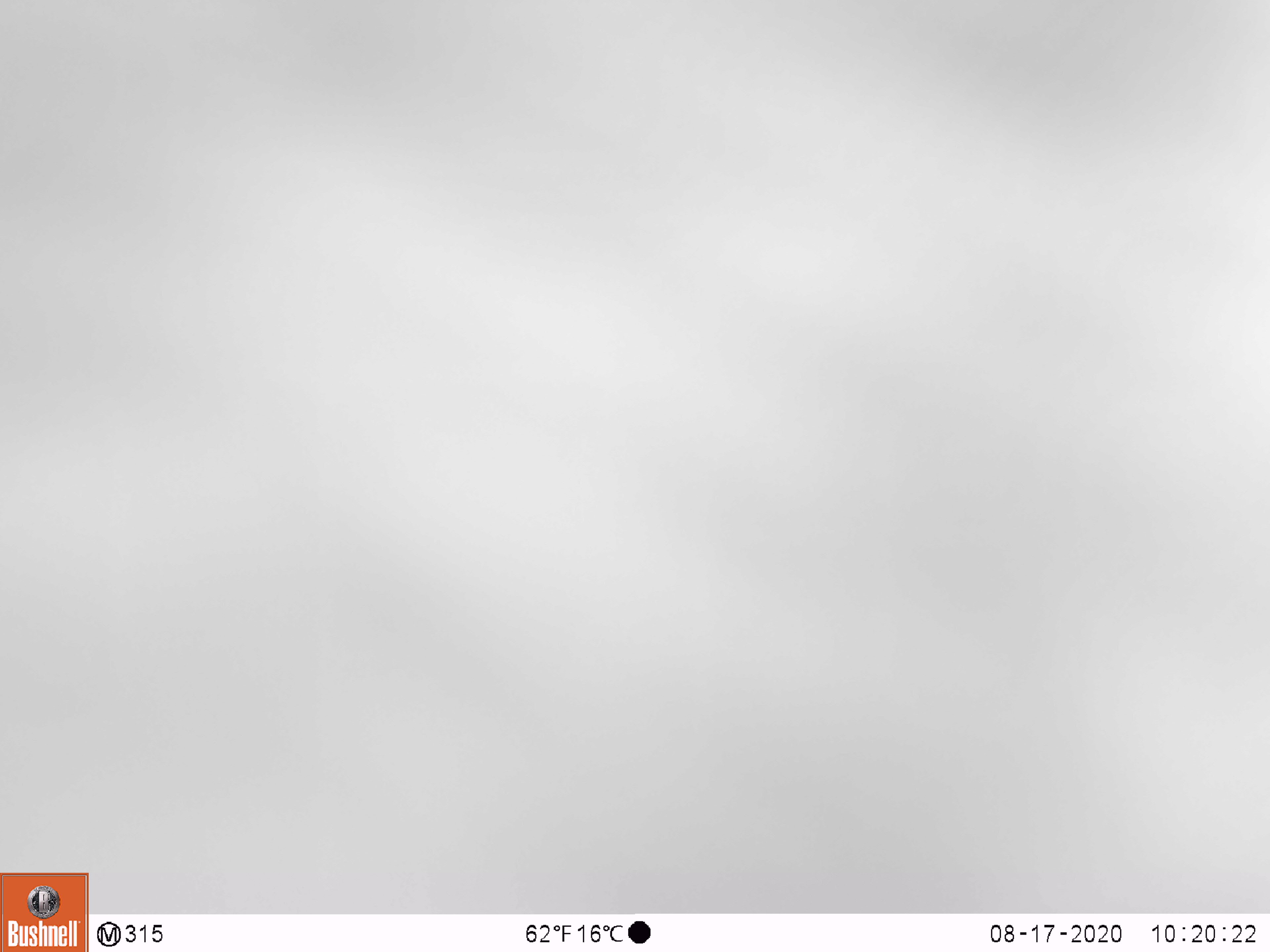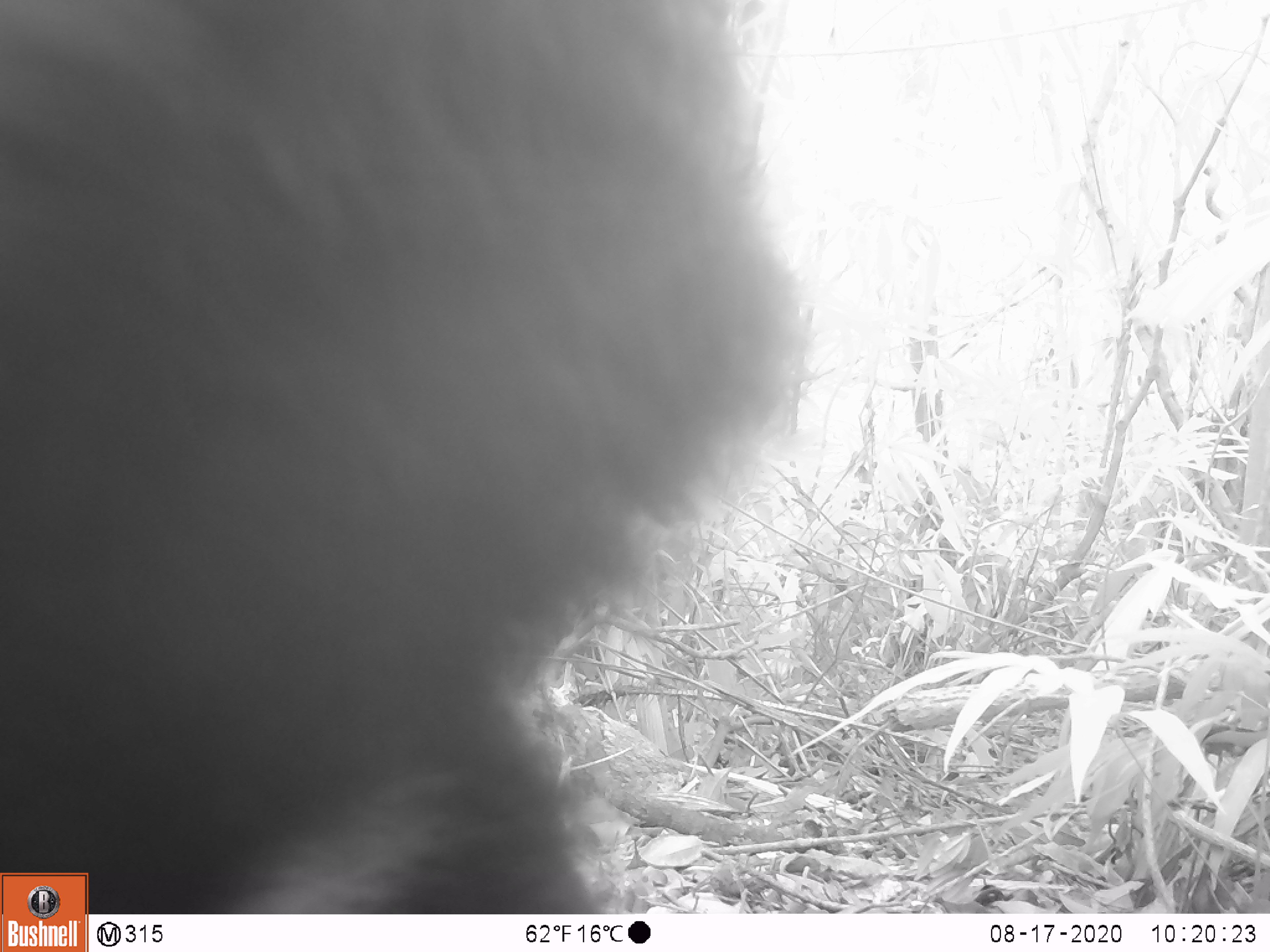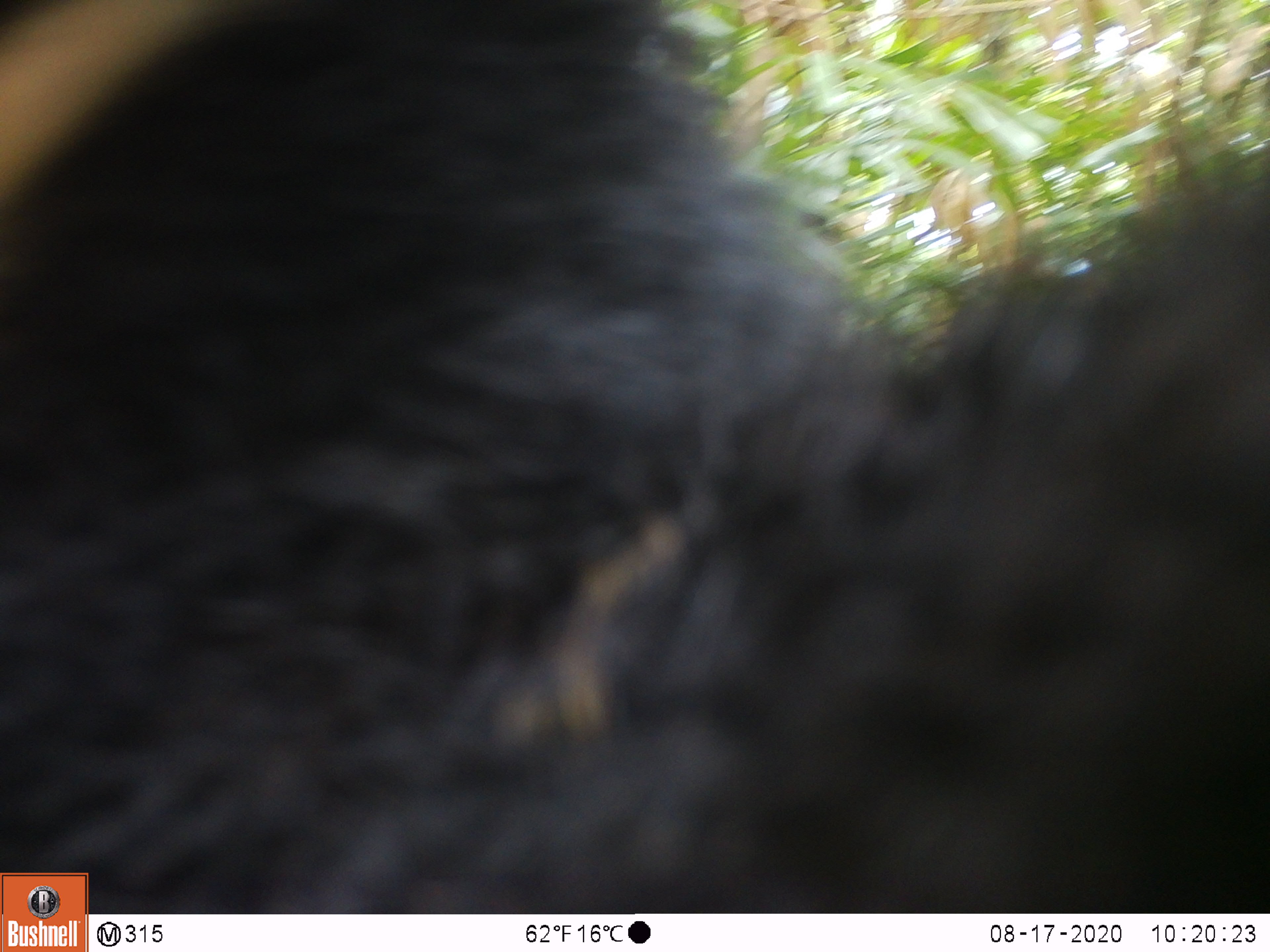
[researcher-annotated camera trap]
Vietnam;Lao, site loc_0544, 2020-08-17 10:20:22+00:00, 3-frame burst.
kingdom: Animalia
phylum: Chordata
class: Mammalia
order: Carnivora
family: Ursidae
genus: Ursus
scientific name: Ursus thibetanus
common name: asian black bear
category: asiatic black bear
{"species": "asiatic black bear (asian black bear) (Ursus thibetanus)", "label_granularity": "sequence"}